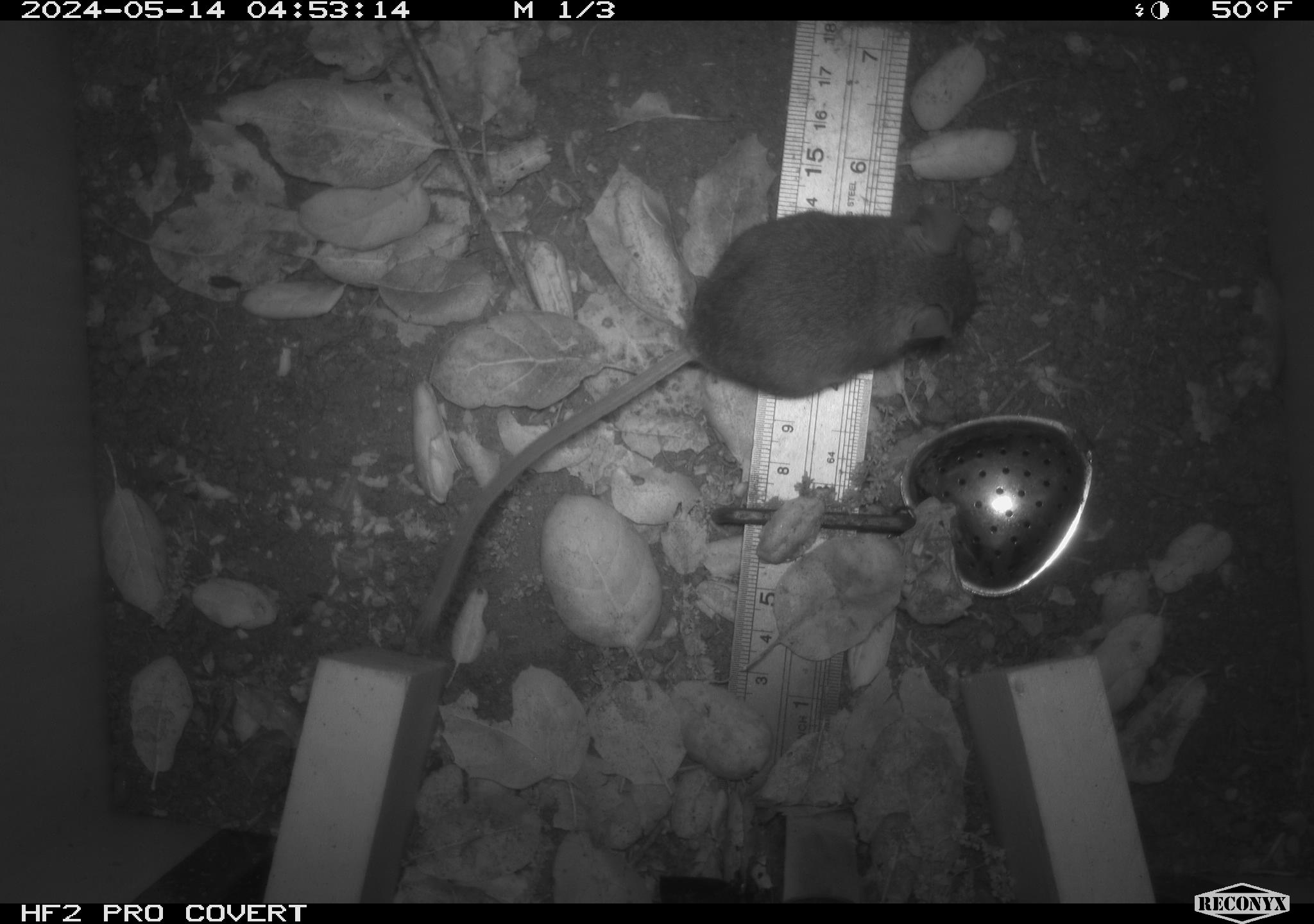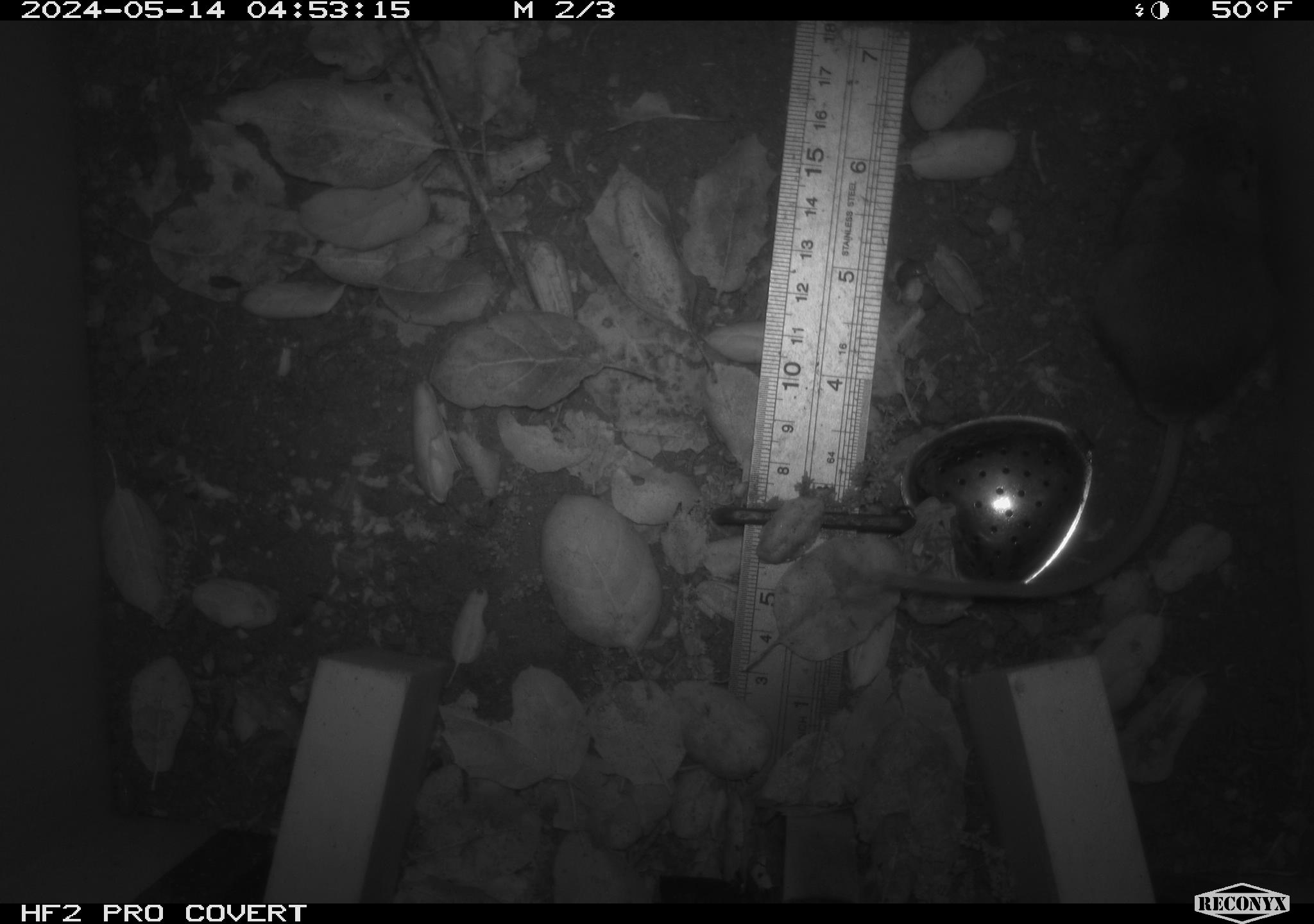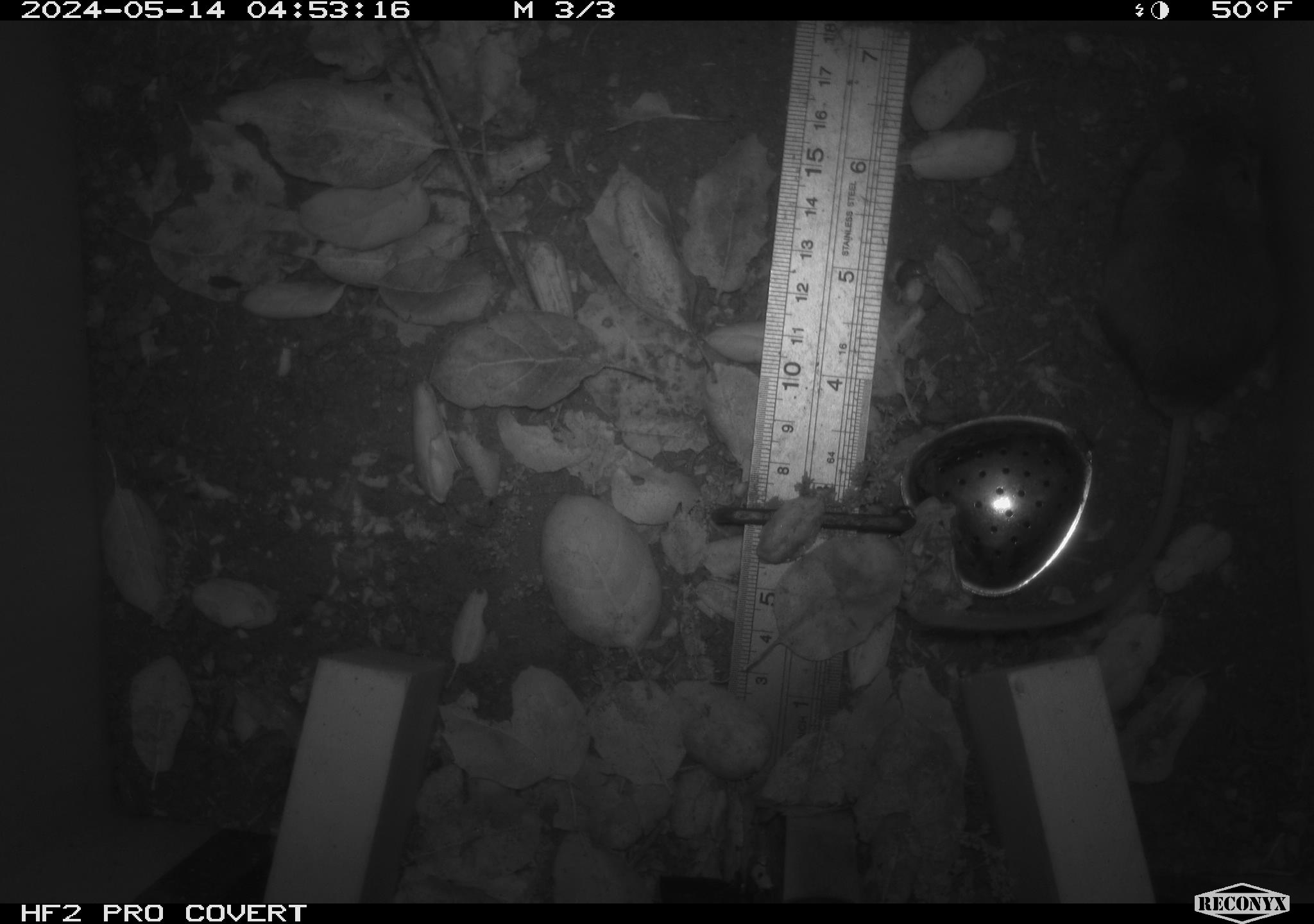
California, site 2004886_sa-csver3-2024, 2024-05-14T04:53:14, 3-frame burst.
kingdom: Animalia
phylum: Chordata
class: Mammalia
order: Rodentia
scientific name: Rodentia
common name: rodent